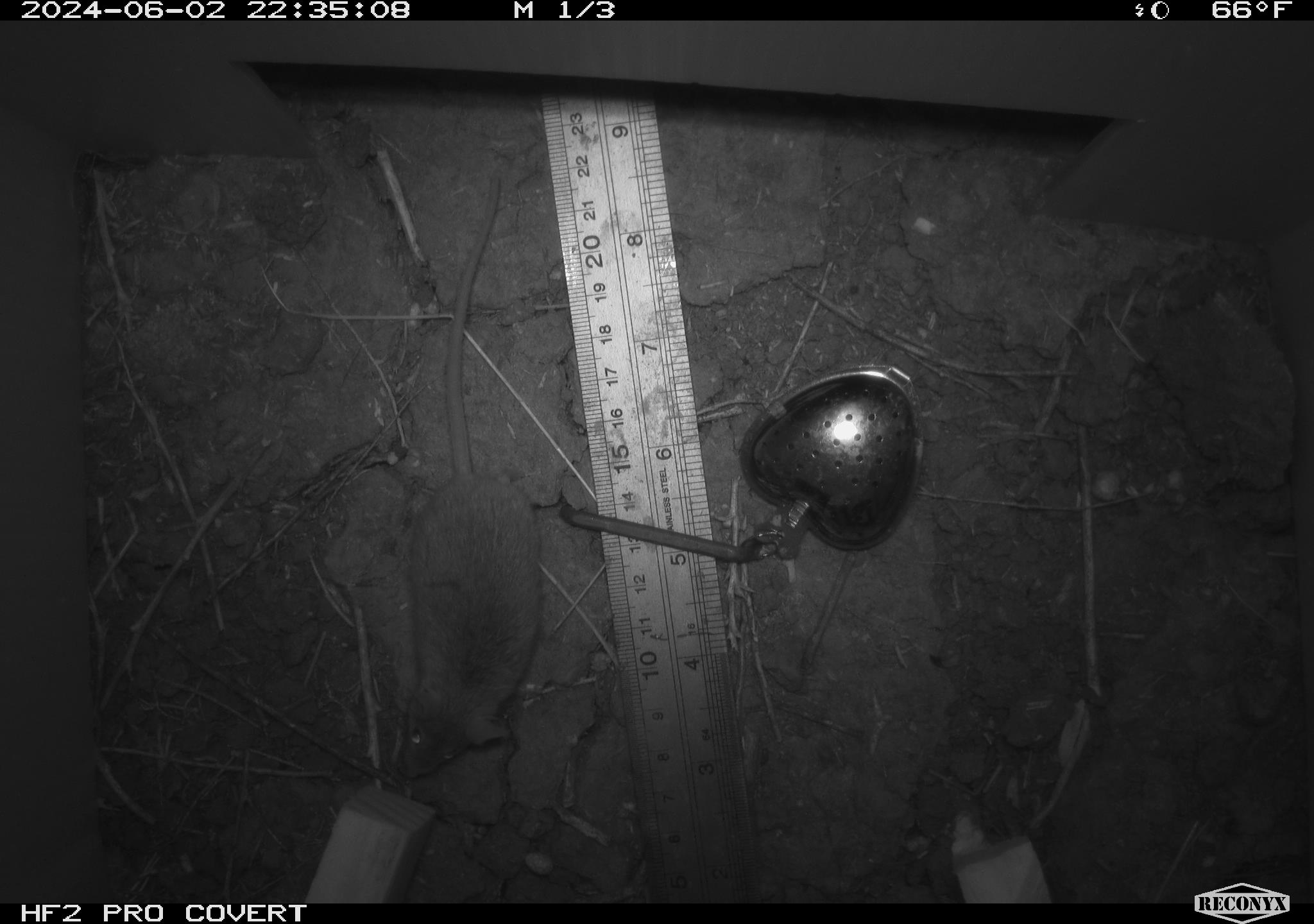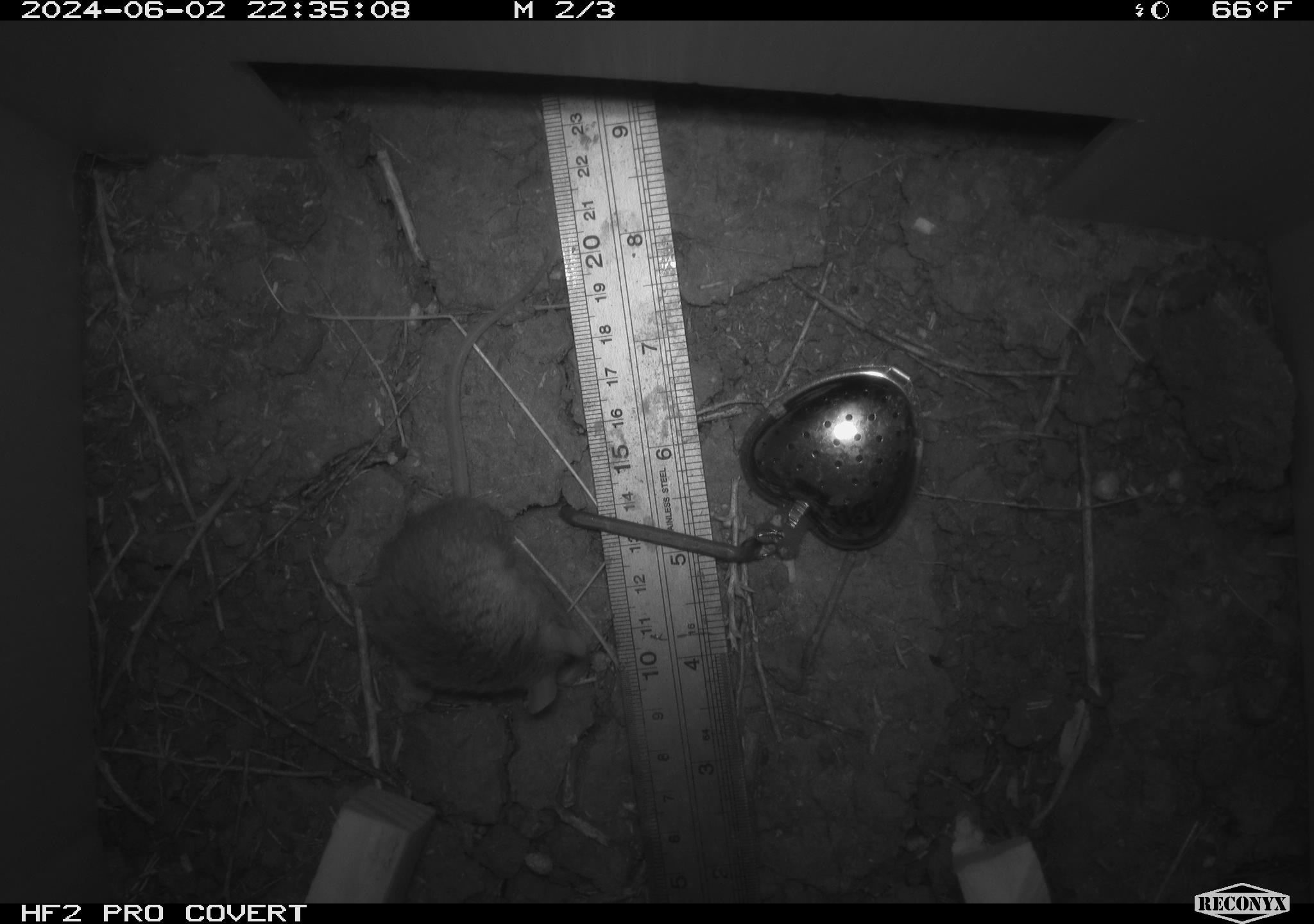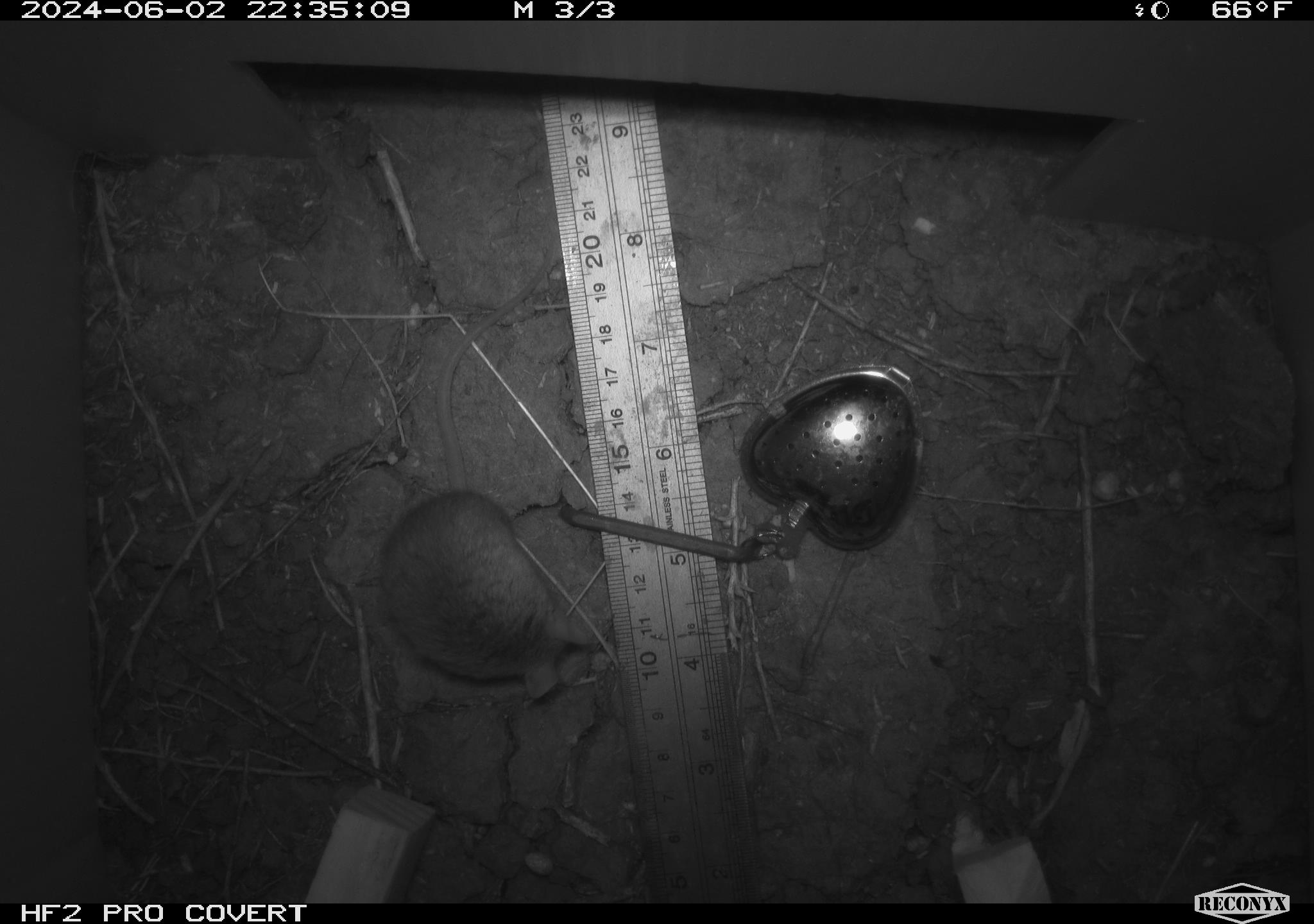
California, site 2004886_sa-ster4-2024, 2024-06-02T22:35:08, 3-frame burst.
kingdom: Animalia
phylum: Chordata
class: Mammalia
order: Rodentia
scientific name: Rodentia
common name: mouse species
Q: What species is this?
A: Mouse species (Rodentia).